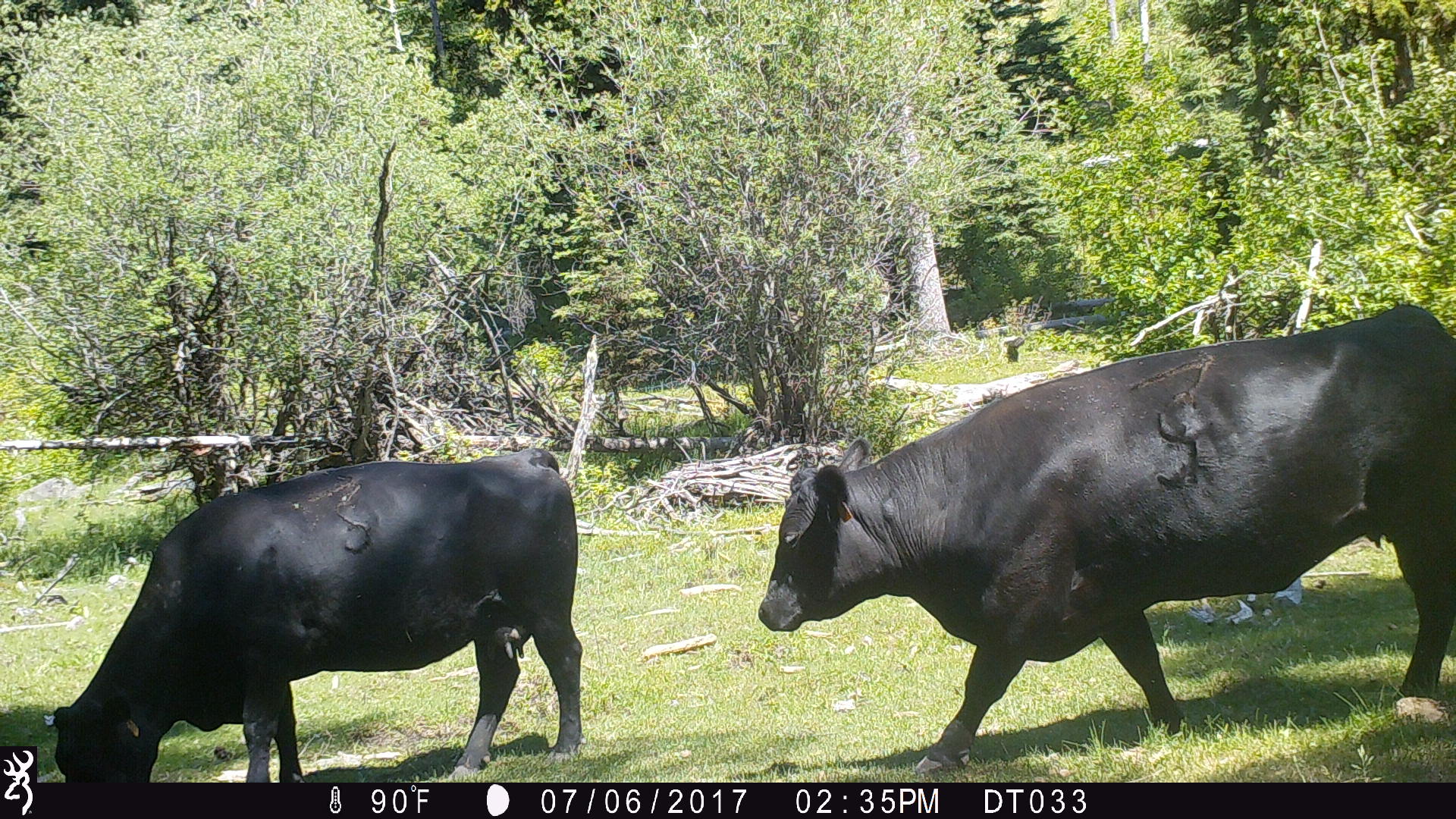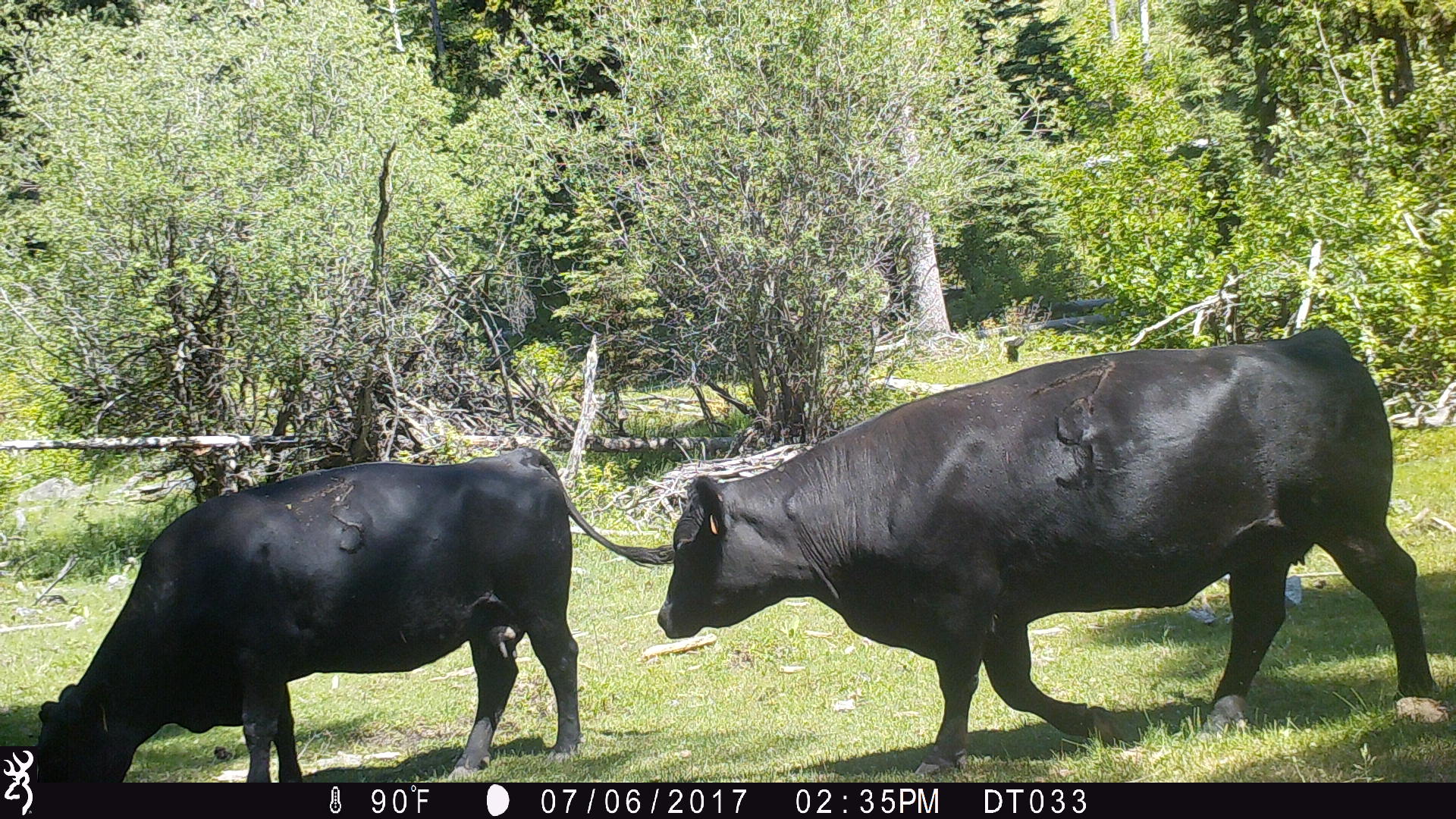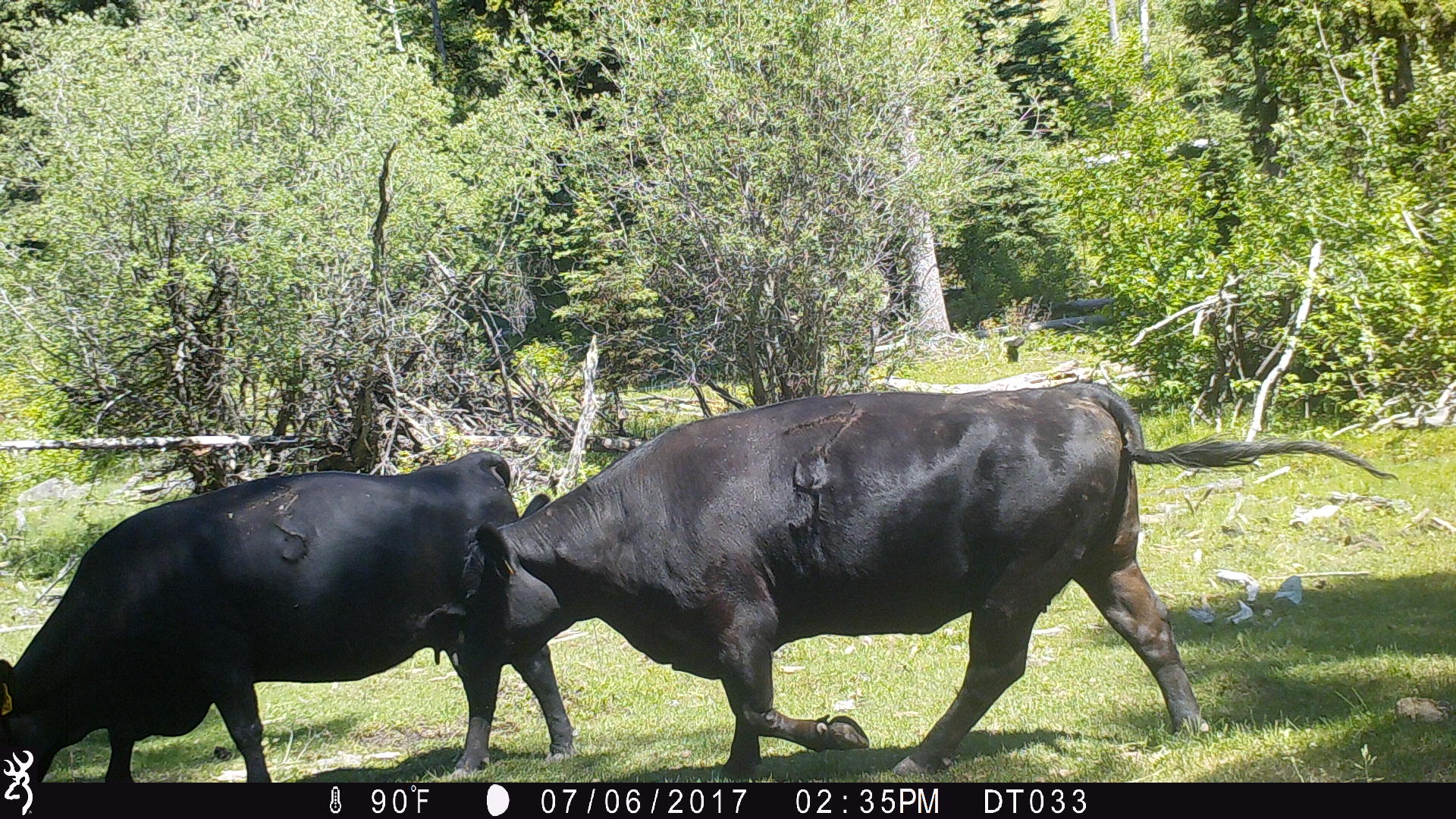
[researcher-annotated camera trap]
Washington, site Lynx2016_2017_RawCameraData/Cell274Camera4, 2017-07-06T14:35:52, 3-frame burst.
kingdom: Animalia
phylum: Chordata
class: Mammalia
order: Artiodactyla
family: Bovidae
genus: Bos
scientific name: Bos taurus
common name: domestic cattle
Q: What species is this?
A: Domestic cattle (Bos taurus).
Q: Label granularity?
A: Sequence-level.